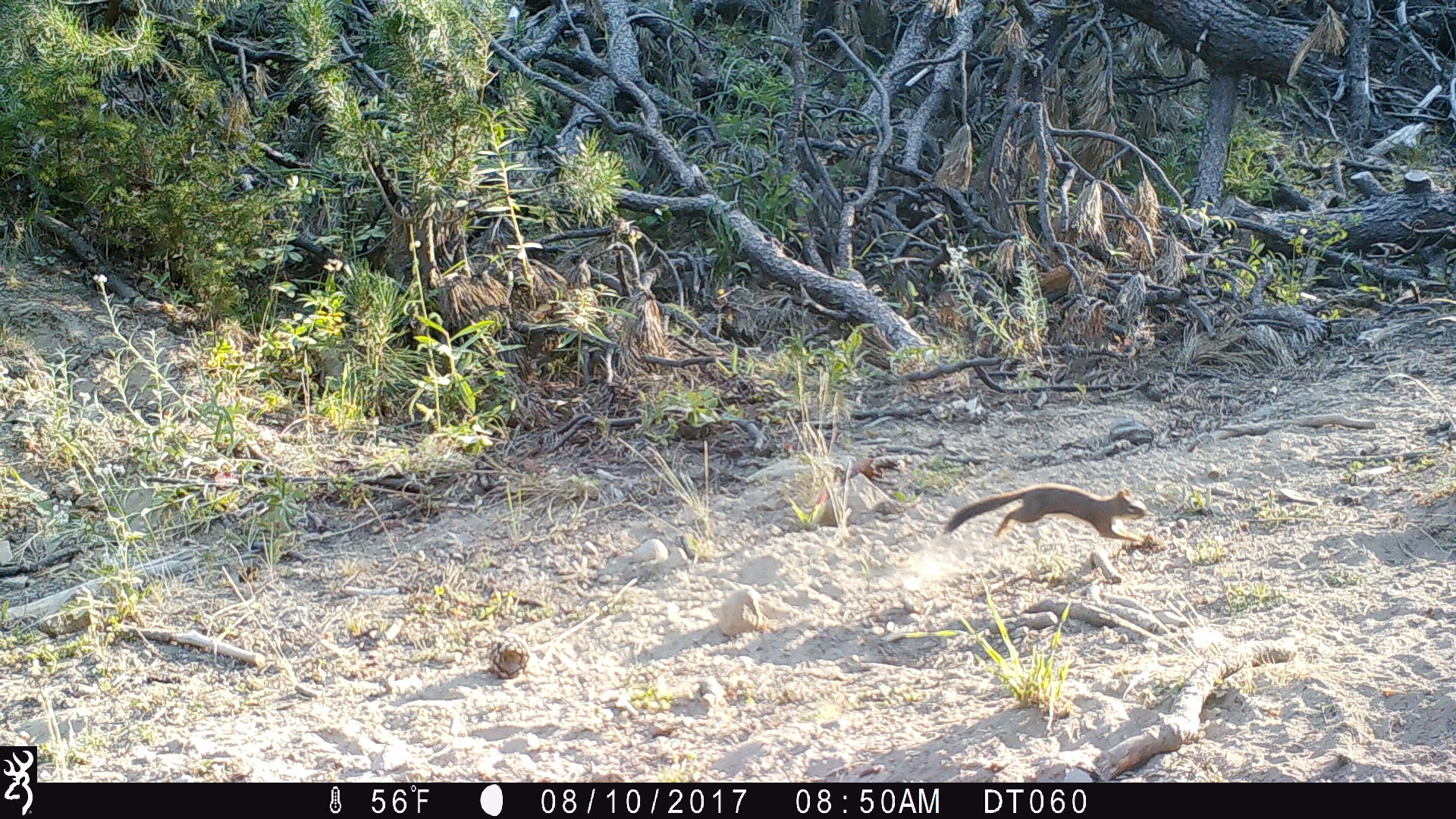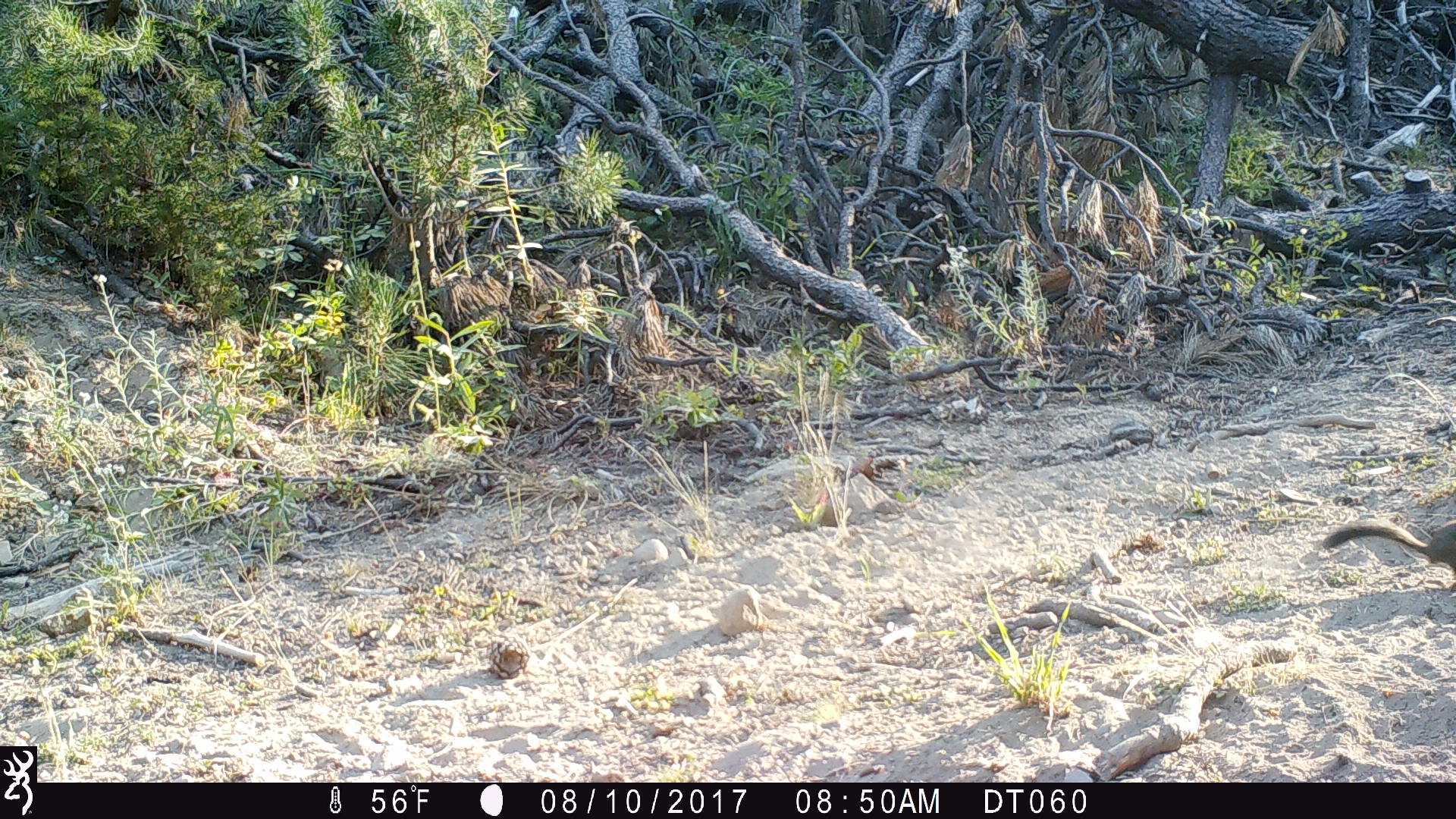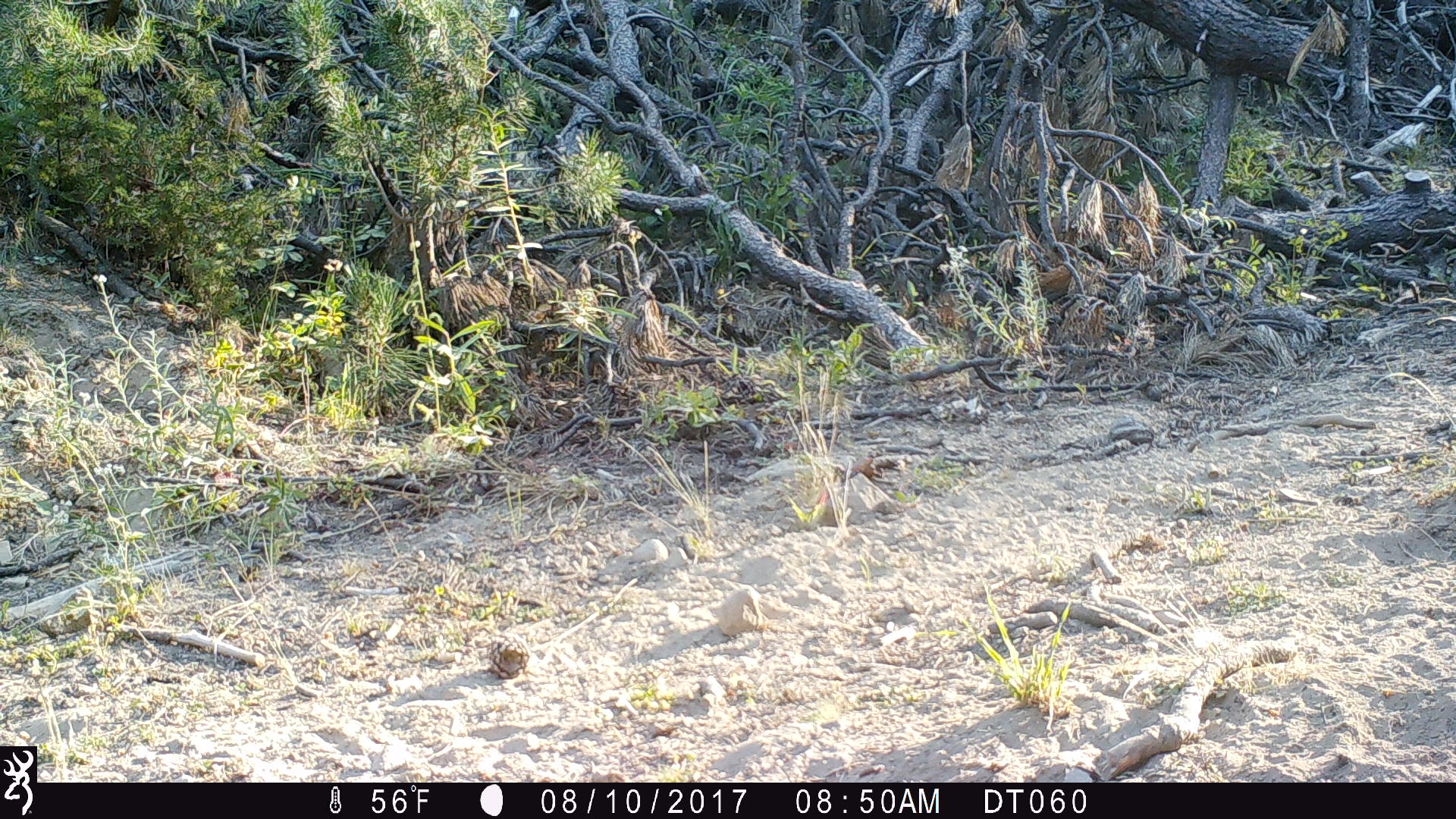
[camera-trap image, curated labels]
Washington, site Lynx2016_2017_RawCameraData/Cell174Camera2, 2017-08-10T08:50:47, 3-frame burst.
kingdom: Animalia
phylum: Chordata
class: Mammalia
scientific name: Mammalia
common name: small mammal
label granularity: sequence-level